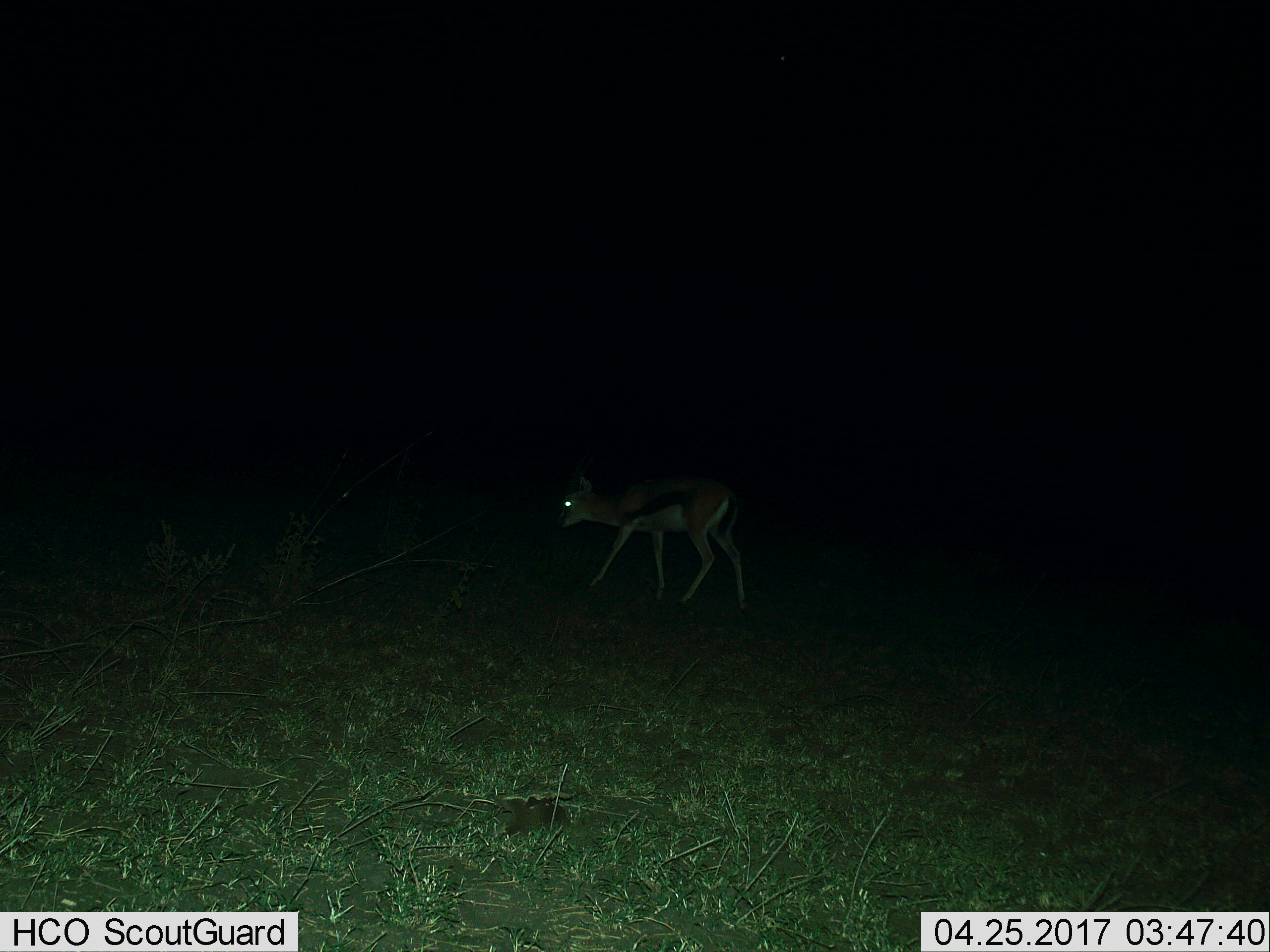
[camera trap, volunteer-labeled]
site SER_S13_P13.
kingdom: Animalia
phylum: Chordata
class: Mammalia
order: Artiodactyla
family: Bovidae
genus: Eudorcas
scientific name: Eudorcas thomsonii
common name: thomson's gazelle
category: gazellethomsons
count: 1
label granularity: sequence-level